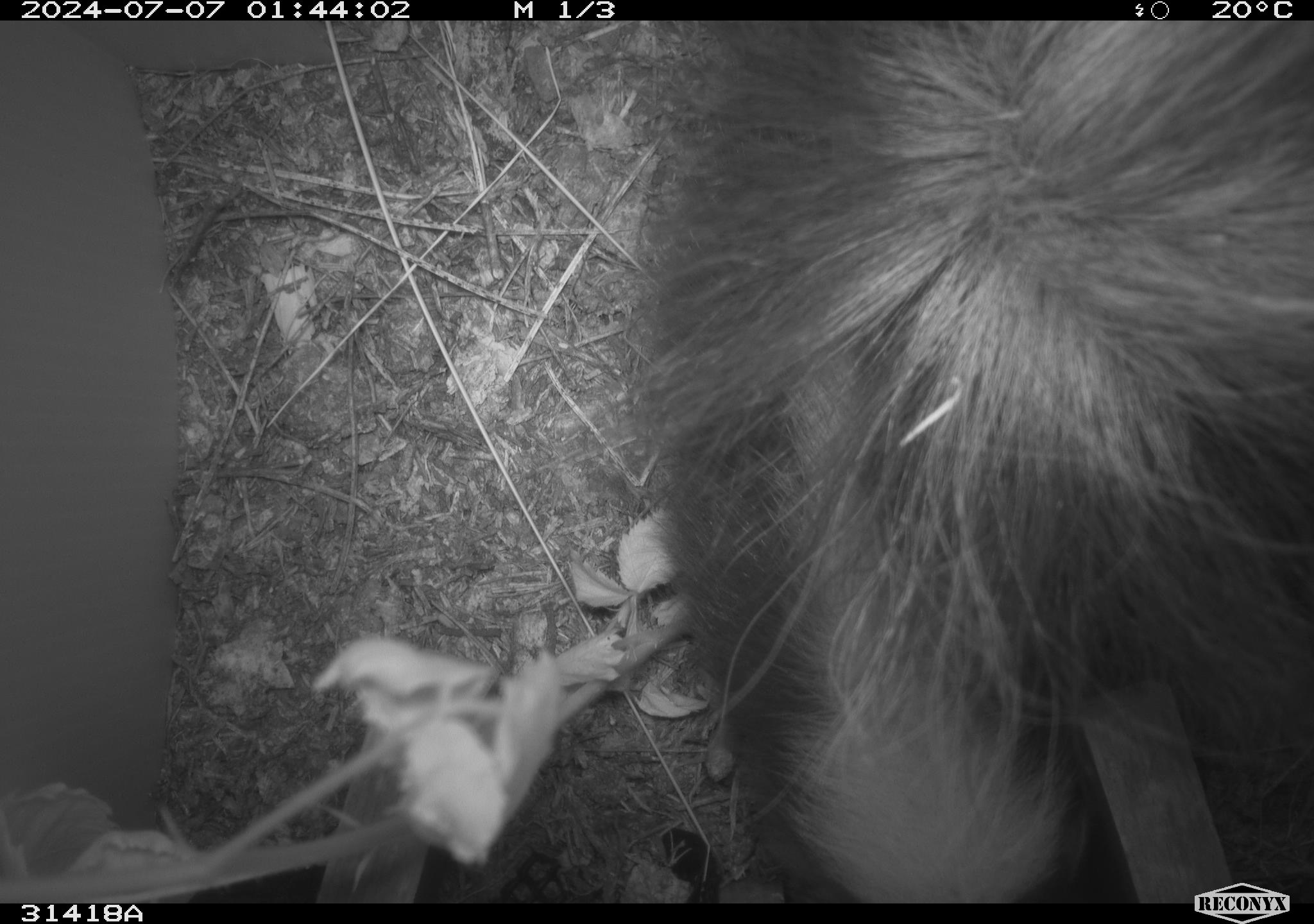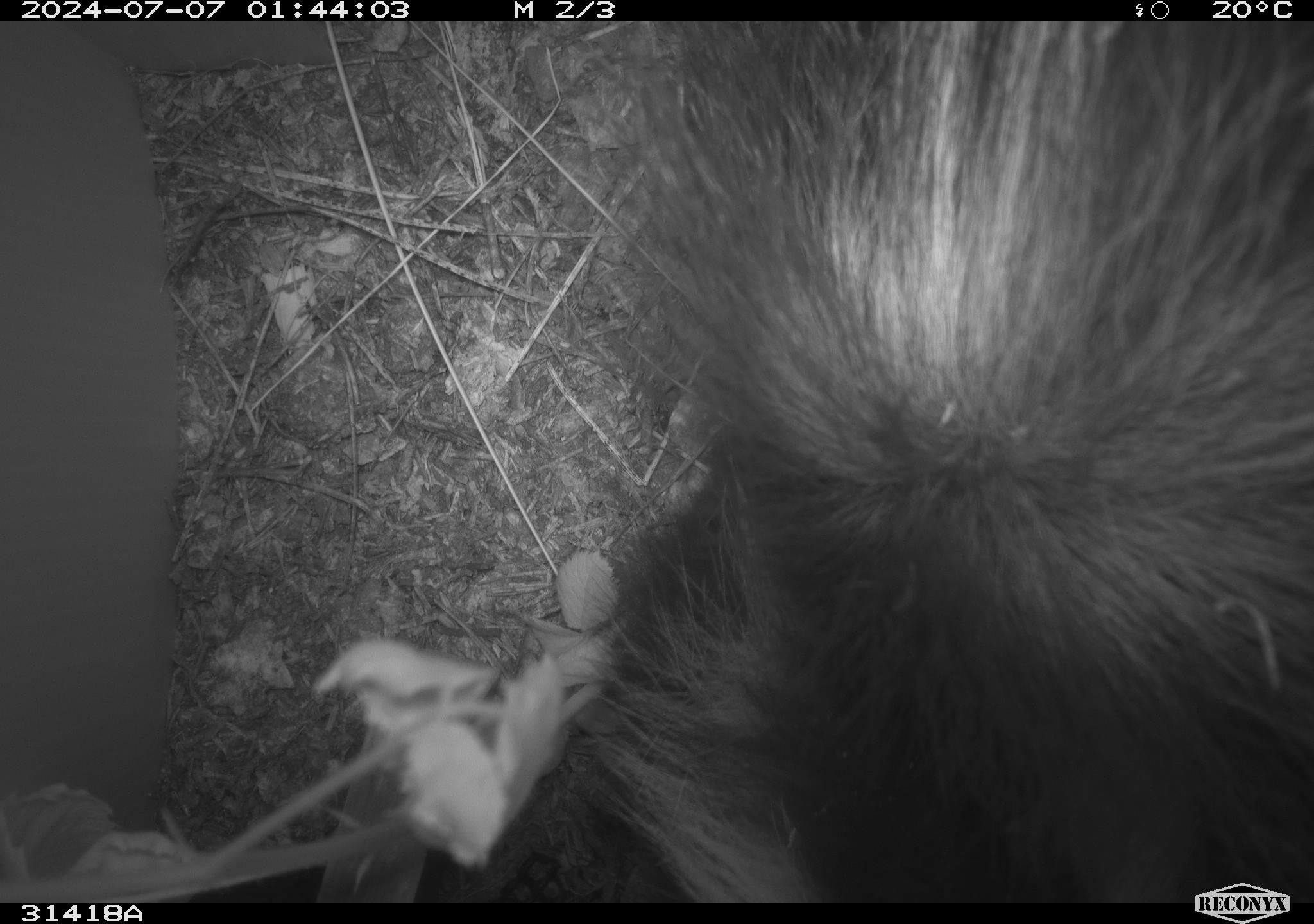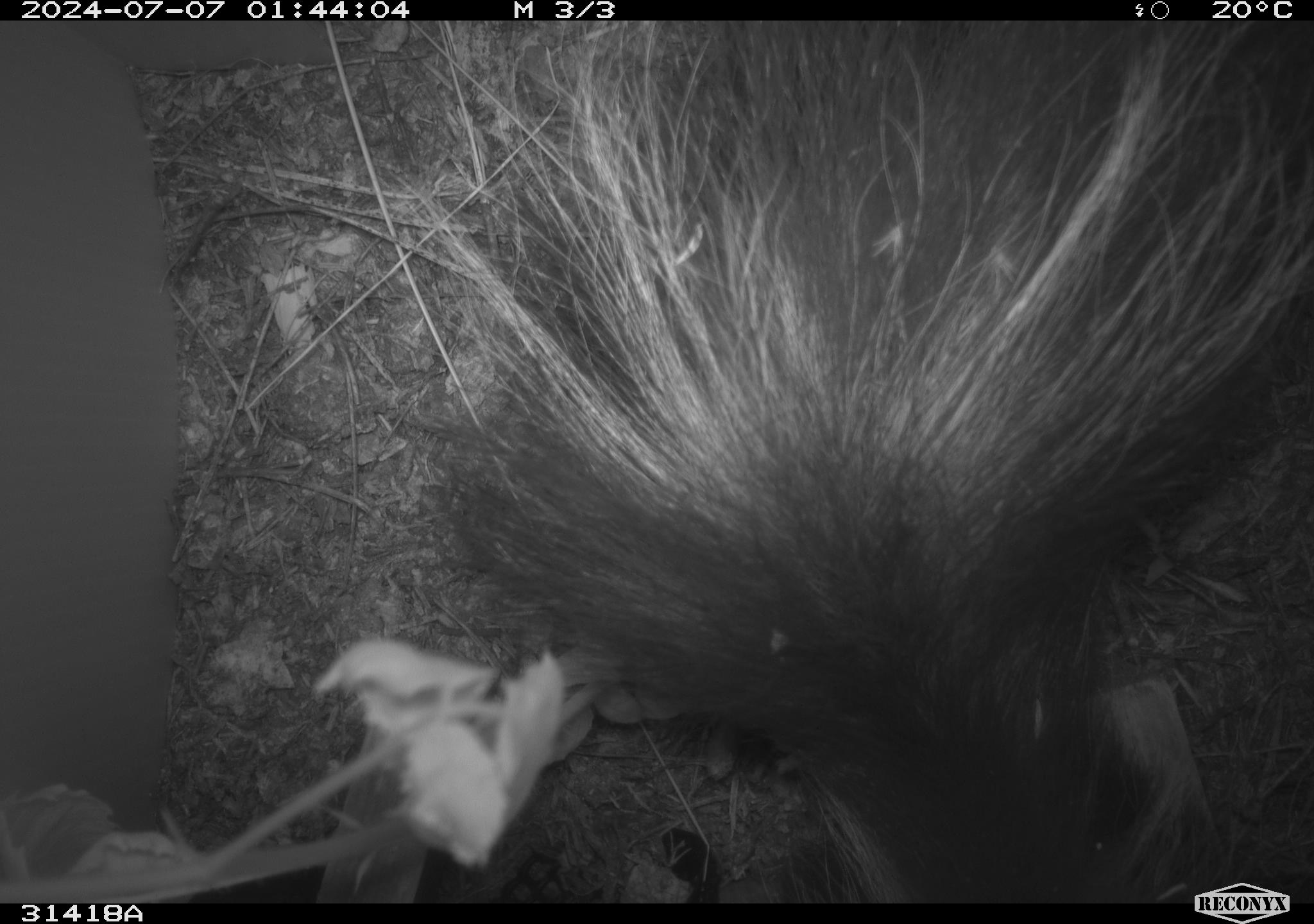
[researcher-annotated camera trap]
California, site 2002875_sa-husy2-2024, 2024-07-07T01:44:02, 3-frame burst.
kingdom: Animalia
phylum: Chordata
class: Mammalia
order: Carnivora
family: Mephitidae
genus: Mephitis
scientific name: Mephitis mephitis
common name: striped skunk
Striped skunk (Mephitis mephitis).